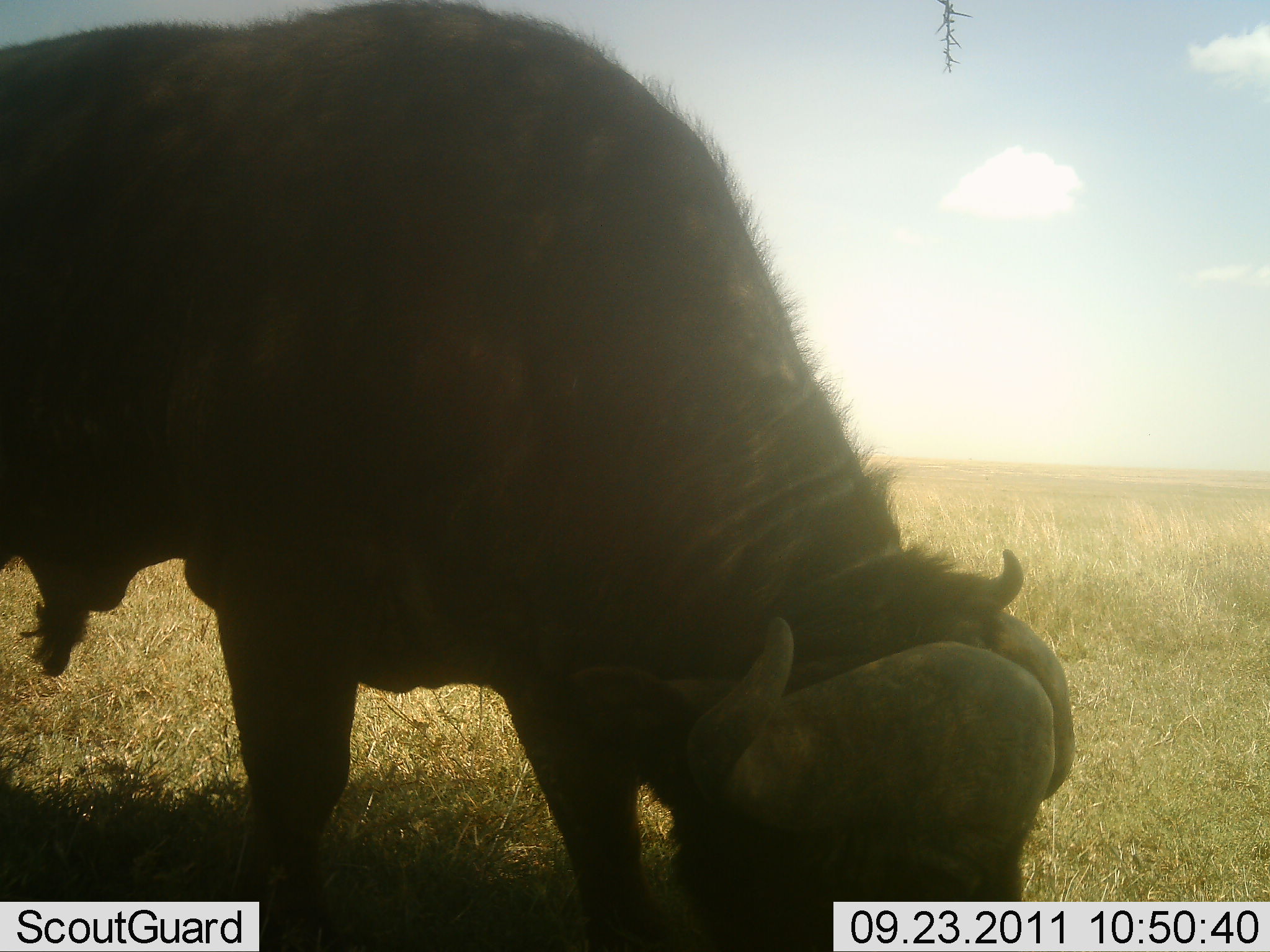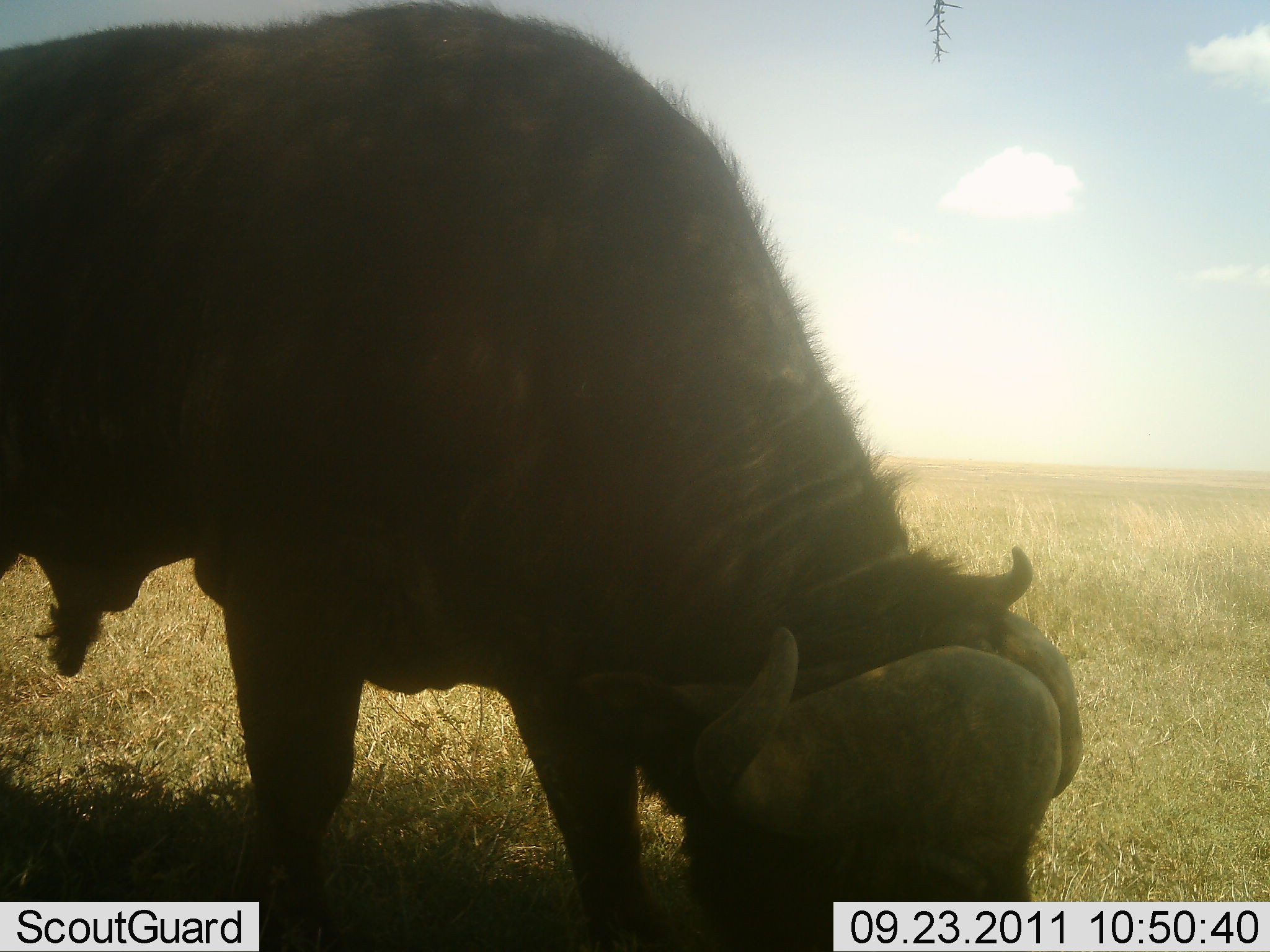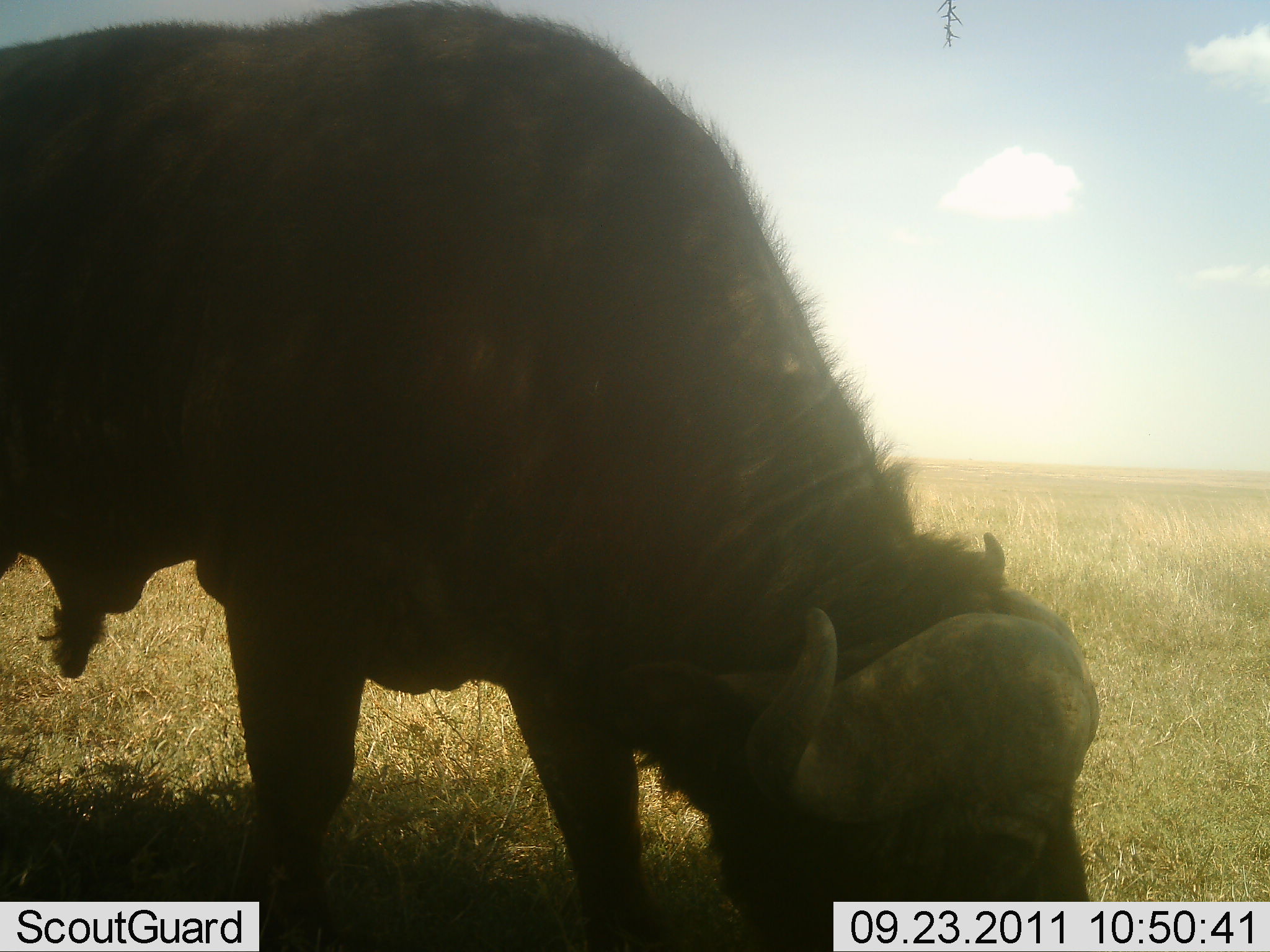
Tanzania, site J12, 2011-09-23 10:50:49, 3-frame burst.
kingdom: Animalia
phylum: Chordata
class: Mammalia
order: Artiodactyla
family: Bovidae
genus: Syncerus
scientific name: Syncerus caffer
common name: cape buffalo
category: buffalo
Buffalo (cape buffalo) (Syncerus caffer), count 1. Behavior (volunteer vote fractions): standing 23%, resting 0%, moving 0%, interacting 0%. Young present (vote fraction): 0%. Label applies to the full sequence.